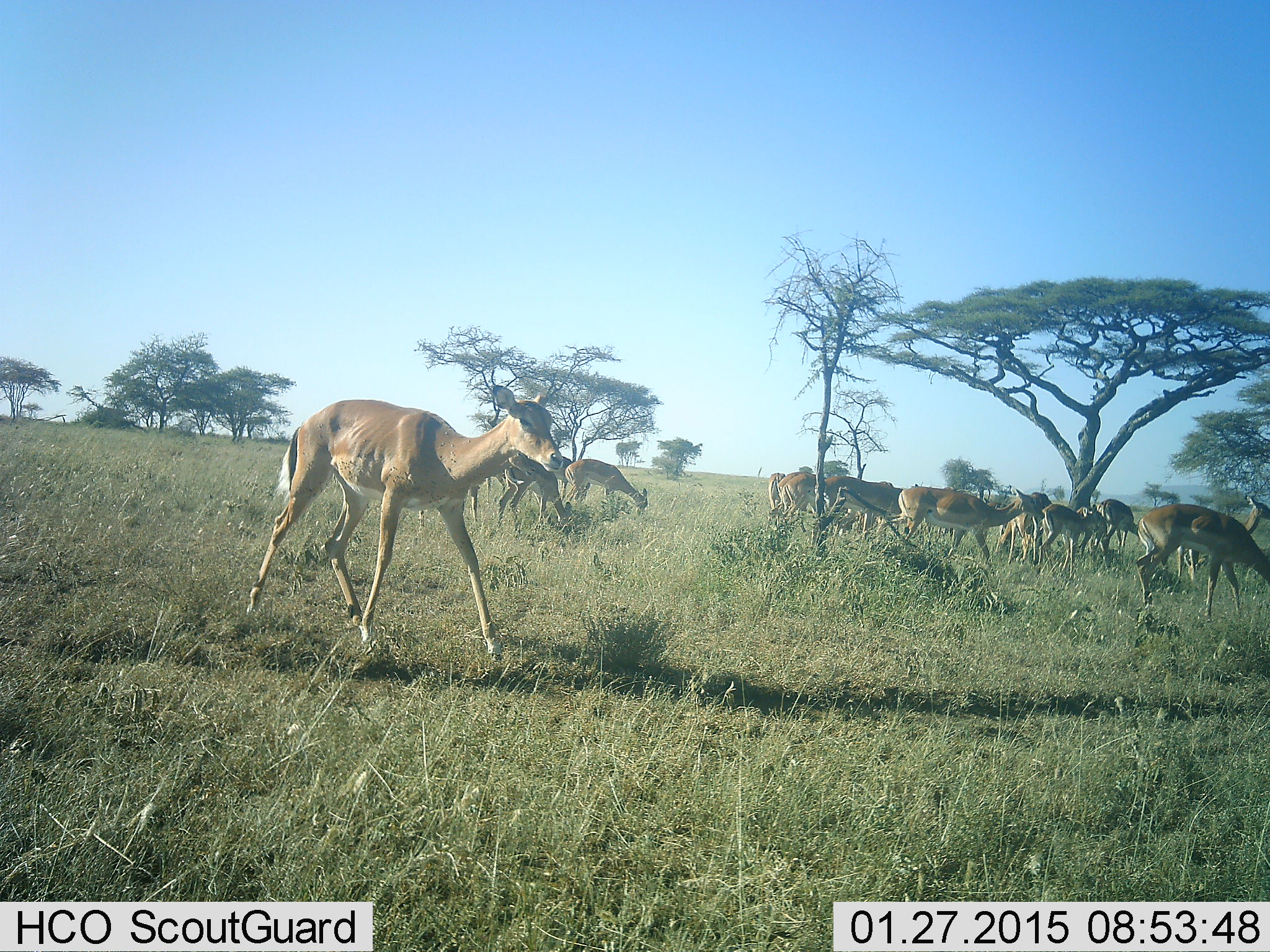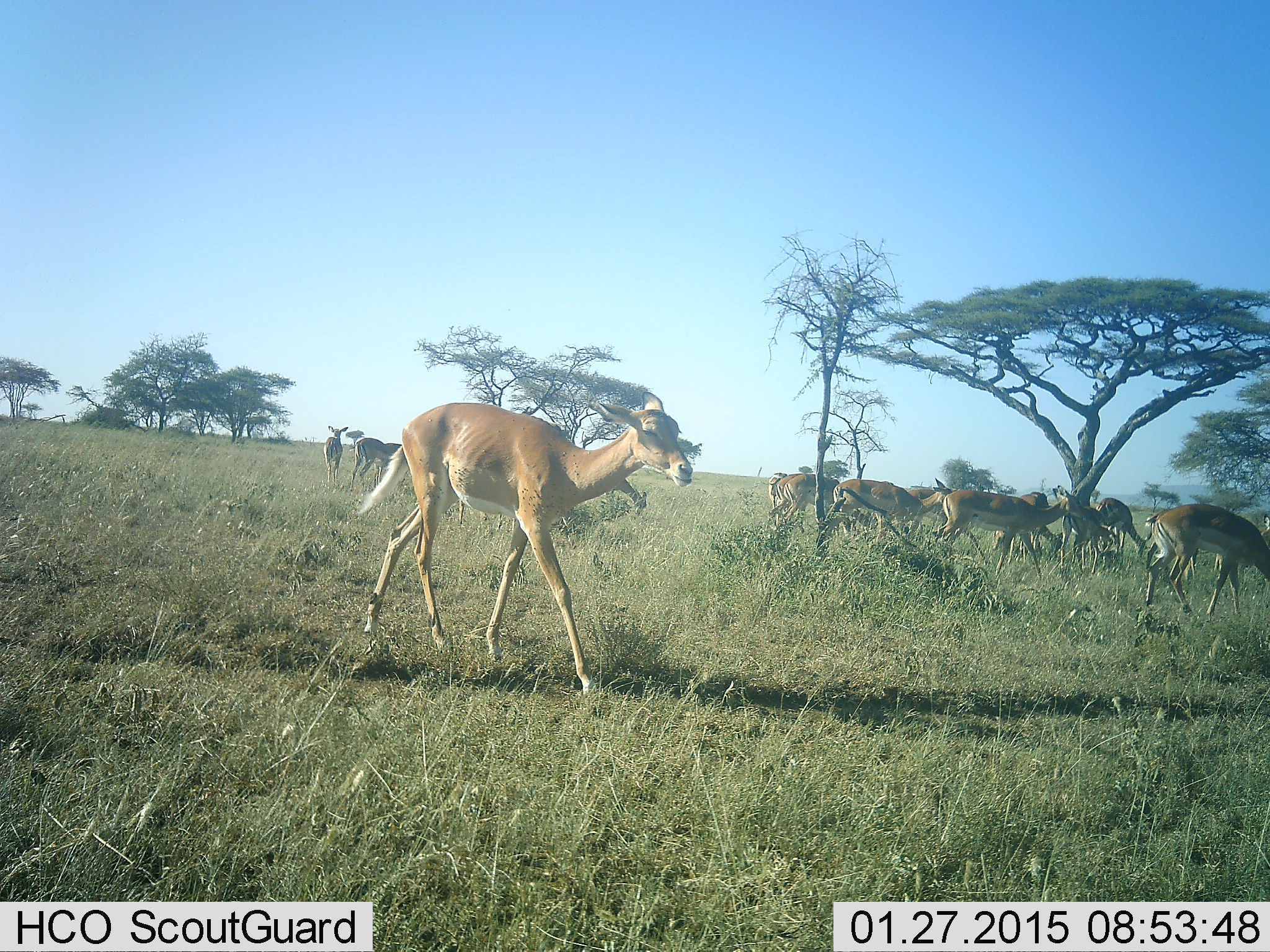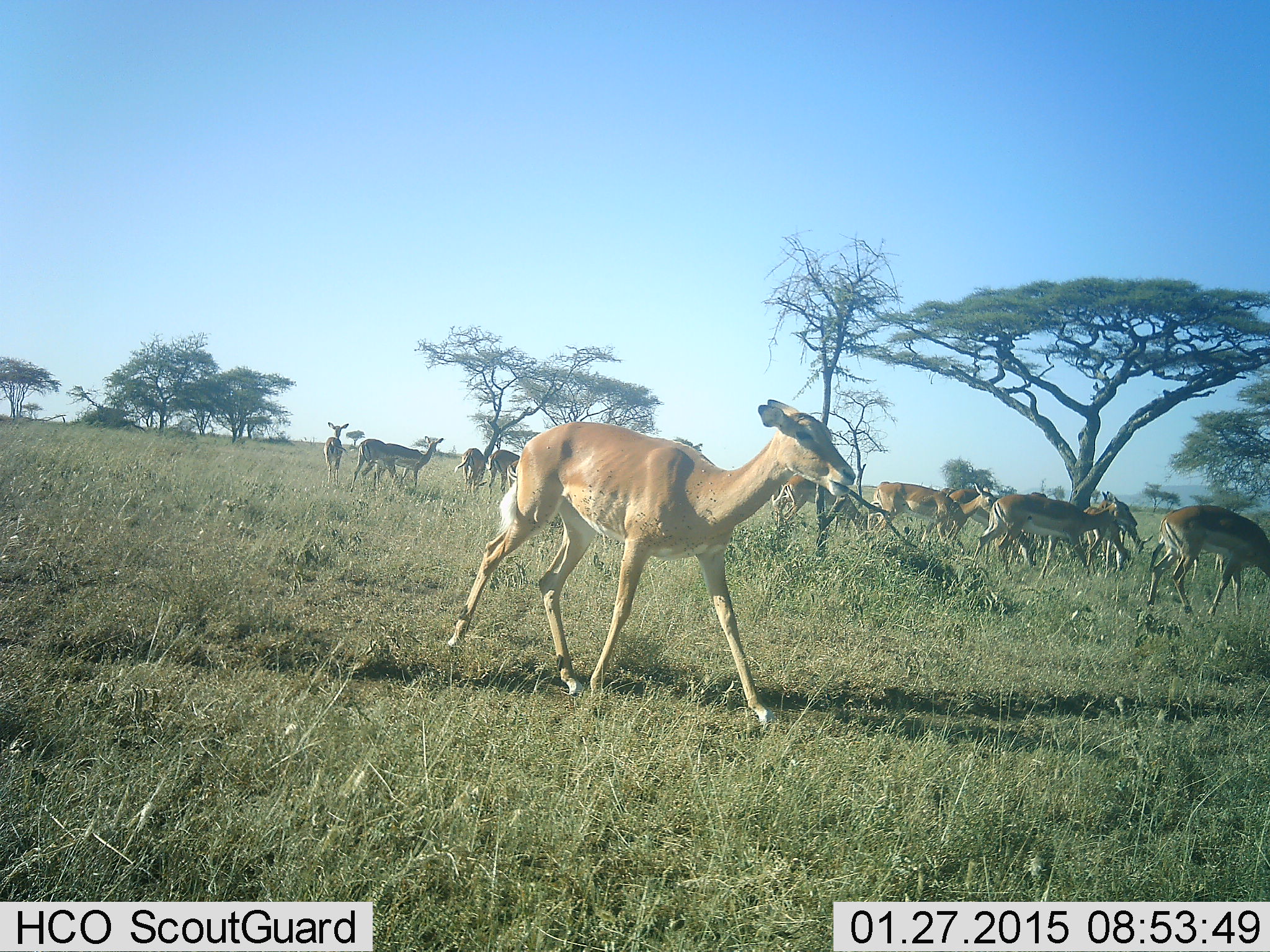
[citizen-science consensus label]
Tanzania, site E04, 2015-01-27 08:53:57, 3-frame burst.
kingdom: Animalia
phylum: Chordata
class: Mammalia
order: Artiodactyla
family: Bovidae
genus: Aepyceros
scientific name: Aepyceros melampus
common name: impala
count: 11-50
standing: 70%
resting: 0%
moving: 90%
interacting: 0%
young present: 0%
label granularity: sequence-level